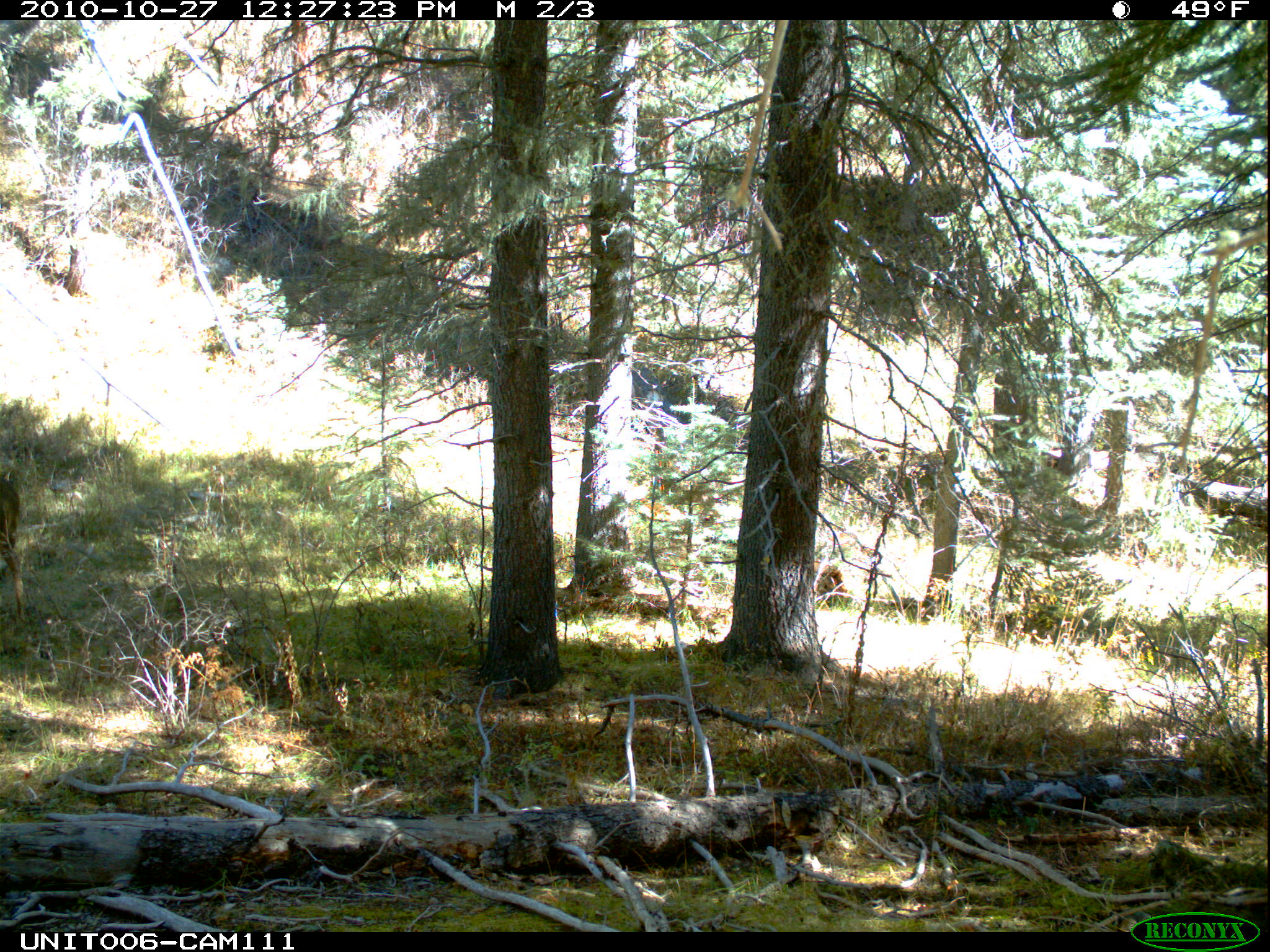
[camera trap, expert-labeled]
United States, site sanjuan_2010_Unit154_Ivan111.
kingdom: Animalia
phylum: Chordata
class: Mammalia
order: Artiodactyla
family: Cervidae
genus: Odocoileus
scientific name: Odocoileus hemionus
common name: mule deer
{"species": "Odocoileus hemionus (mule deer)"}